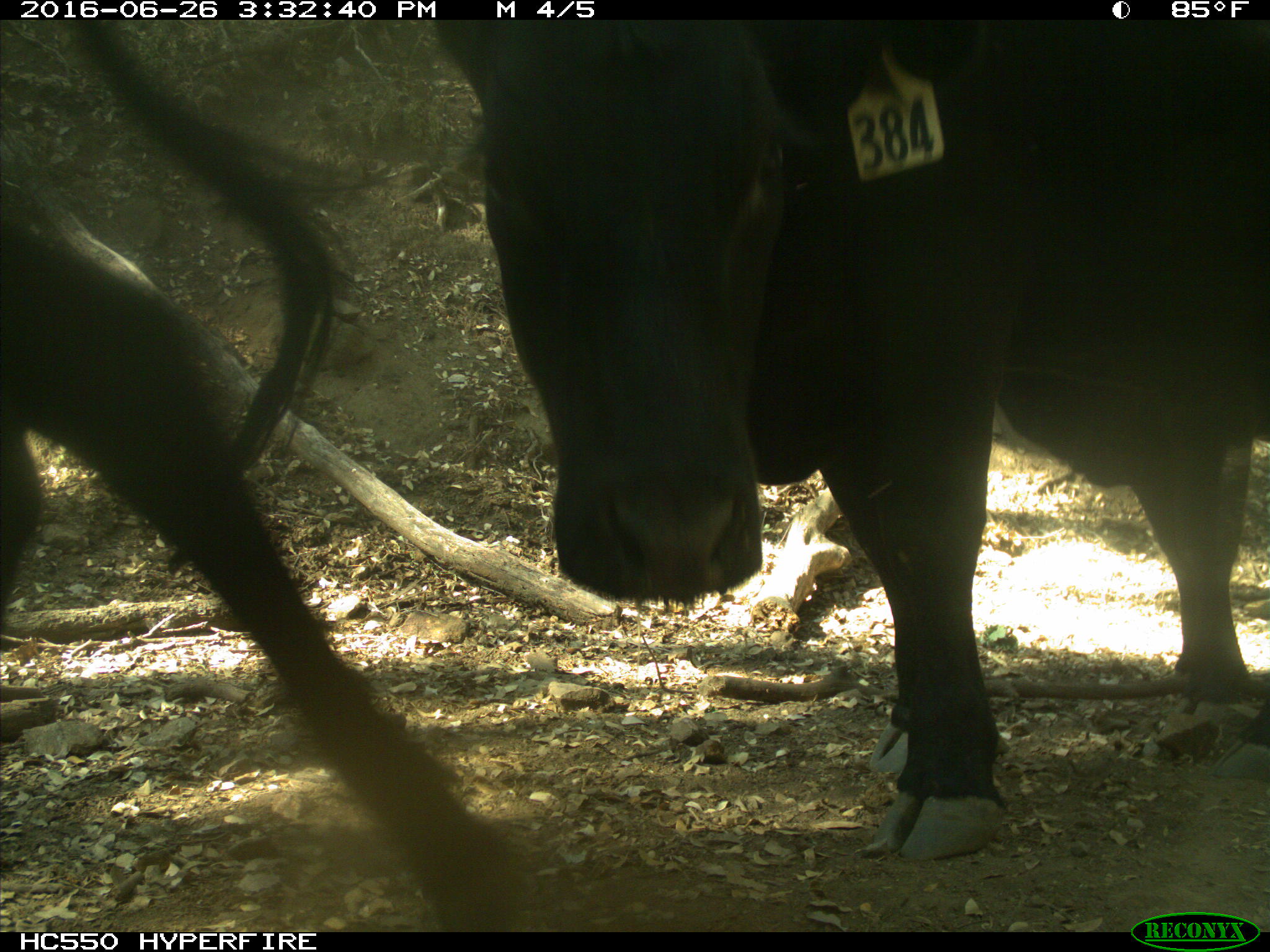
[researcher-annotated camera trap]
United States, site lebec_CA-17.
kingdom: Animalia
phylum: Chordata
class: Mammalia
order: Artiodactyla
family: Bovidae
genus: Bos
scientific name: Bos taurus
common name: domestic cow